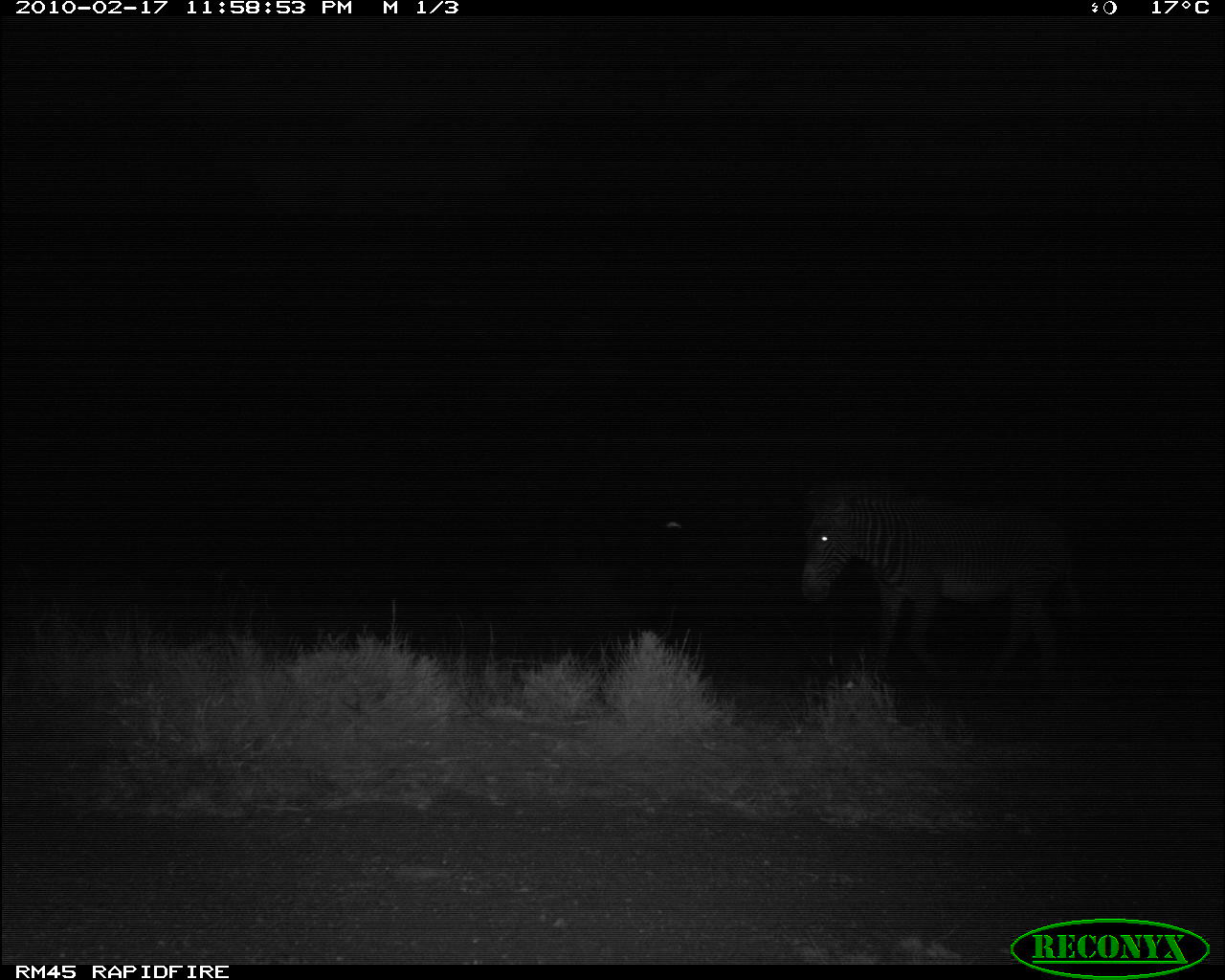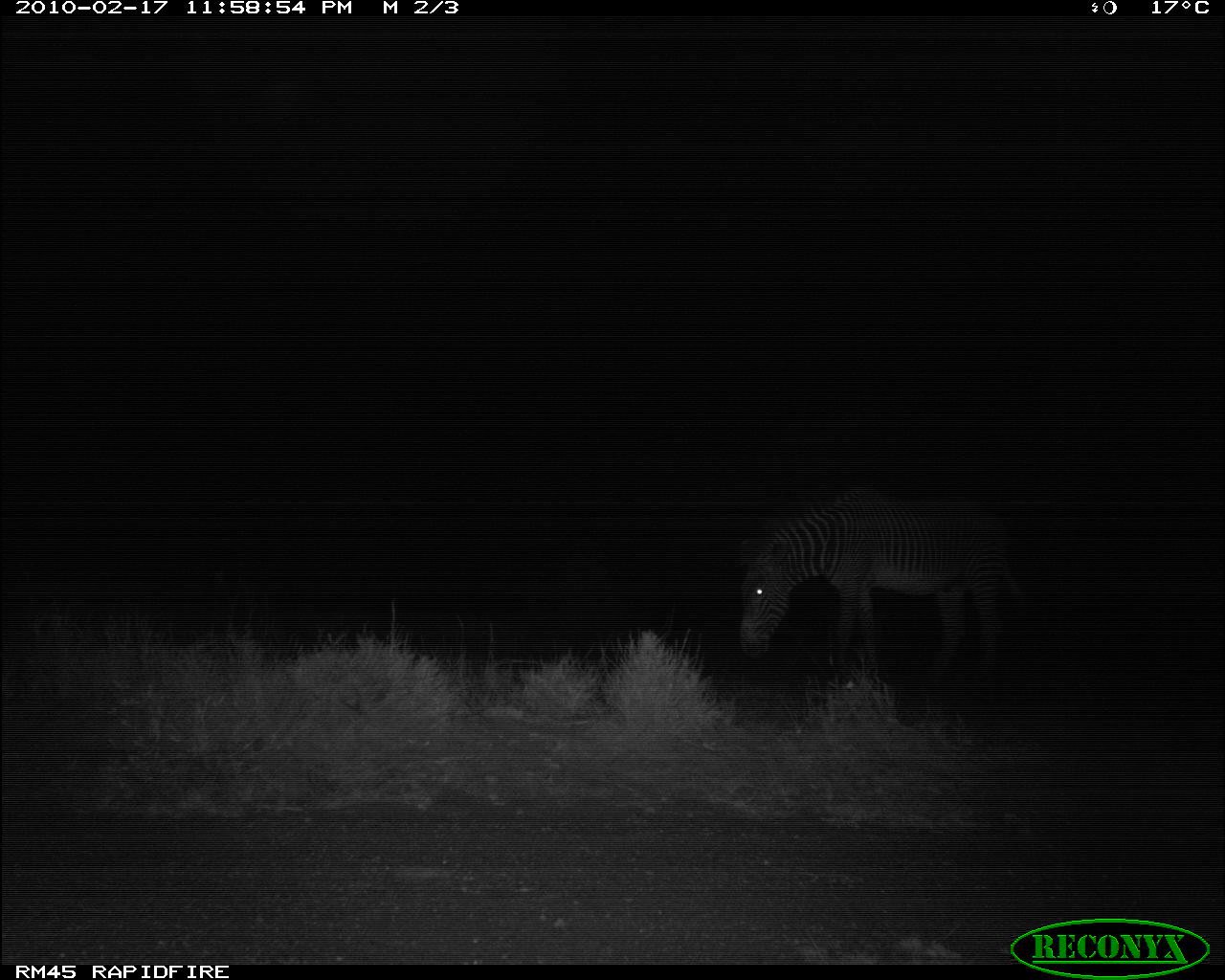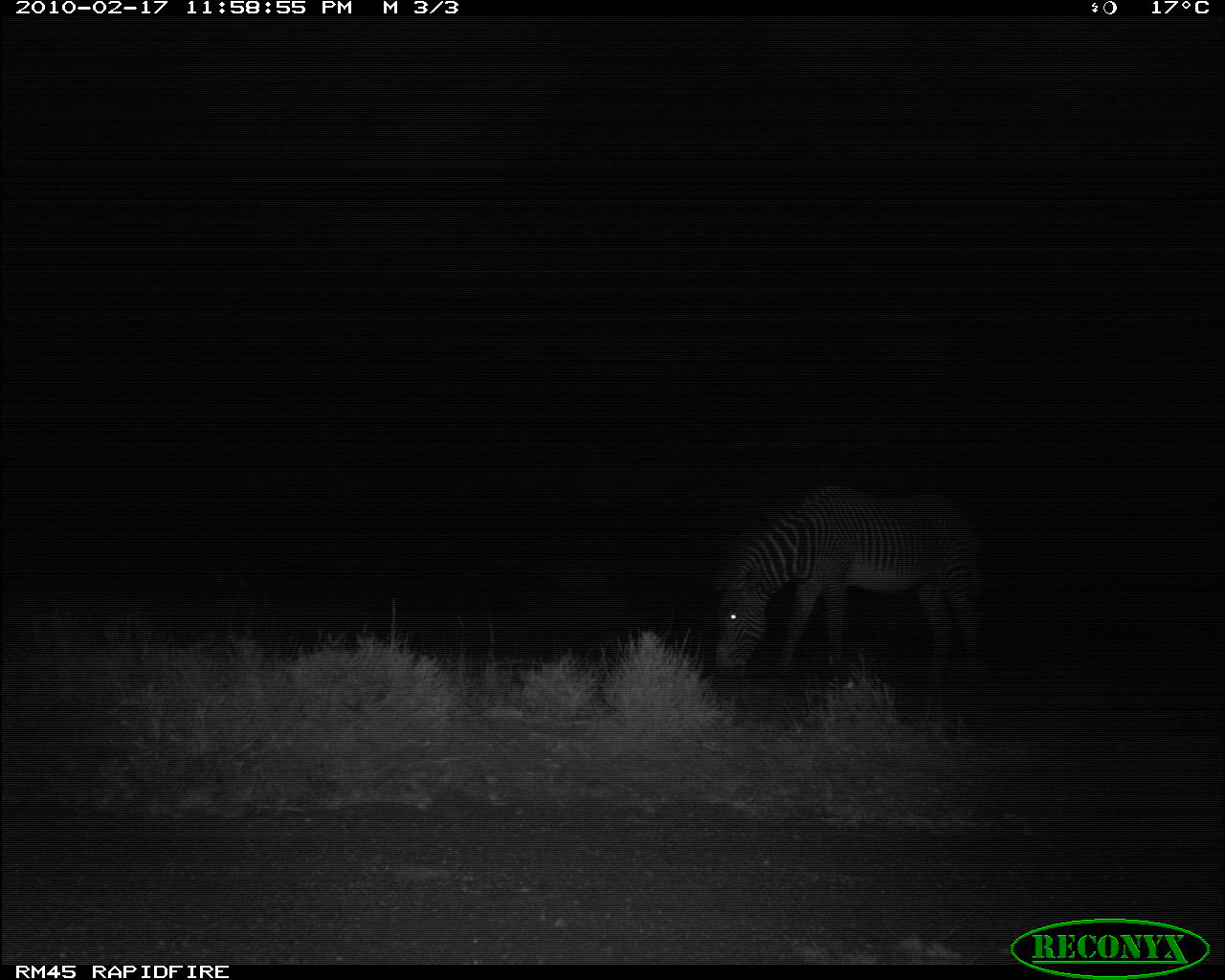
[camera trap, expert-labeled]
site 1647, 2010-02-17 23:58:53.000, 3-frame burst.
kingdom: Animalia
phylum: Chordata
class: Mammalia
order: Perissodactyla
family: Equidae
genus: Equus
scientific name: Equus grevyi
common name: grévy's zebra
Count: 1.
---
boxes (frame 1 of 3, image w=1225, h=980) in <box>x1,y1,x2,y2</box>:
equus grevyi: <box>795,473,1091,689</box>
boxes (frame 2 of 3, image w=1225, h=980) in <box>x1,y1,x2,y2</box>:
equus grevyi: <box>735,485,1026,719</box>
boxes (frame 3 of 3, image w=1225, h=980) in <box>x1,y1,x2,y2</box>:
equus grevyi: <box>714,486,986,689</box>